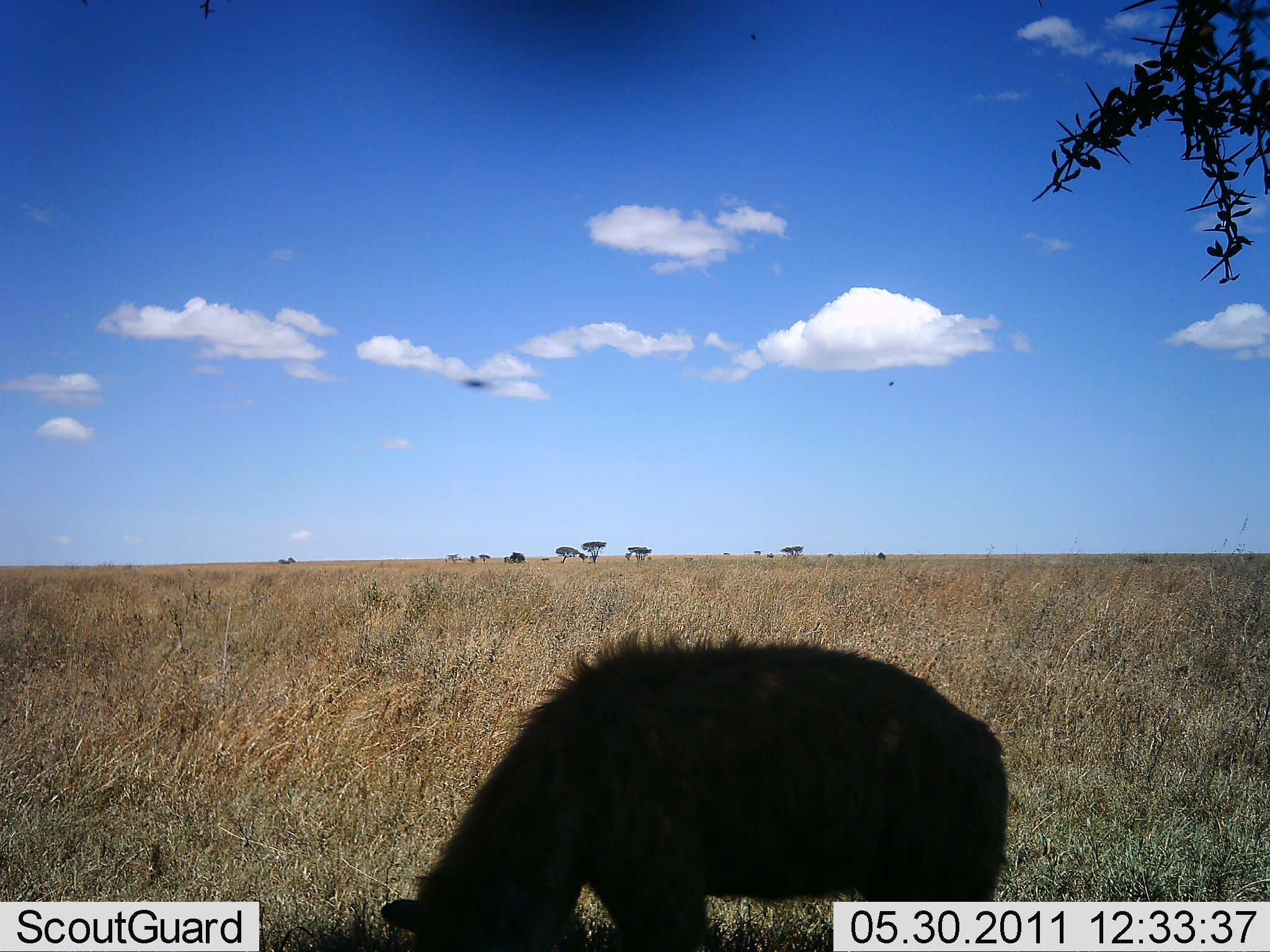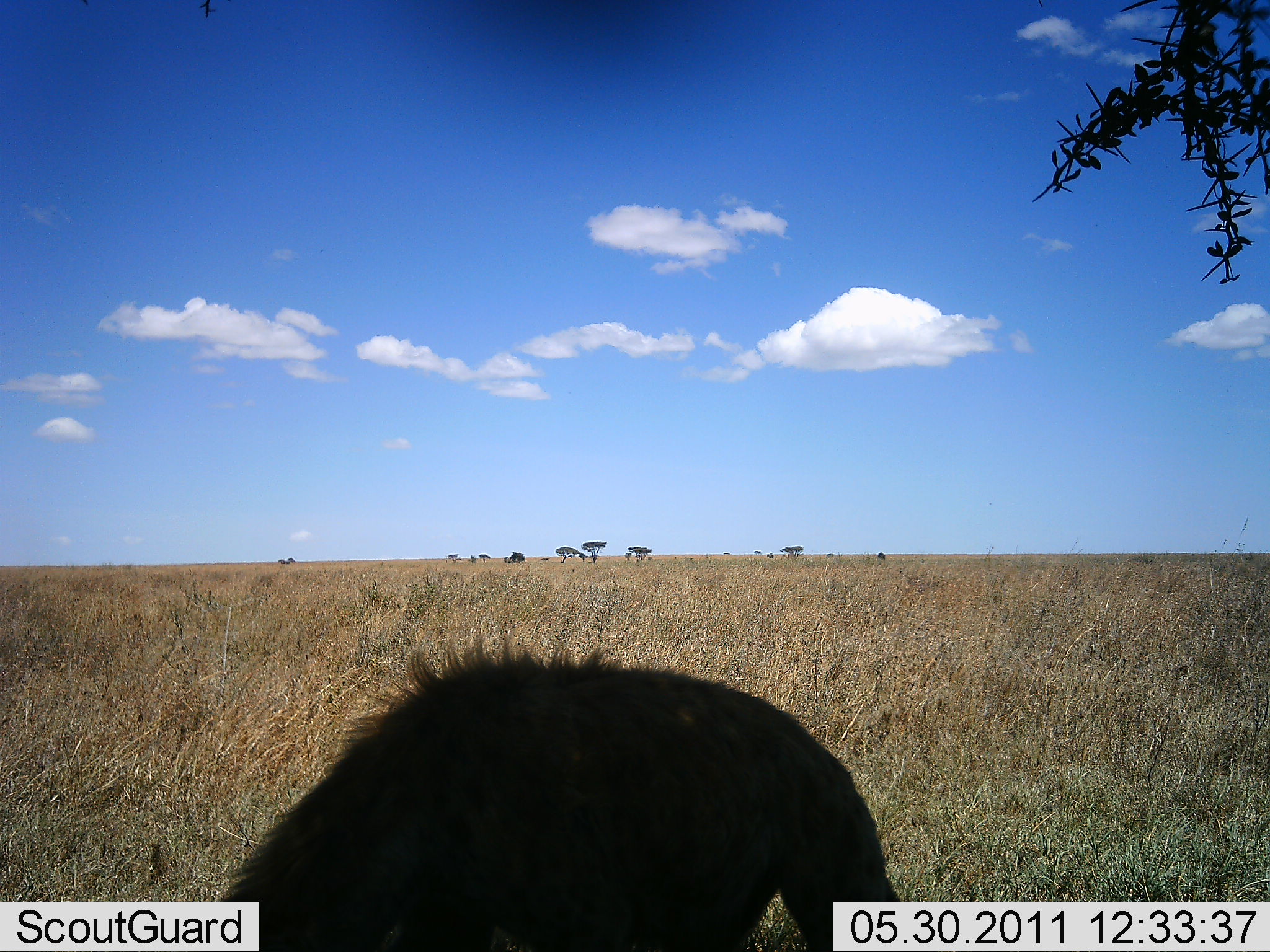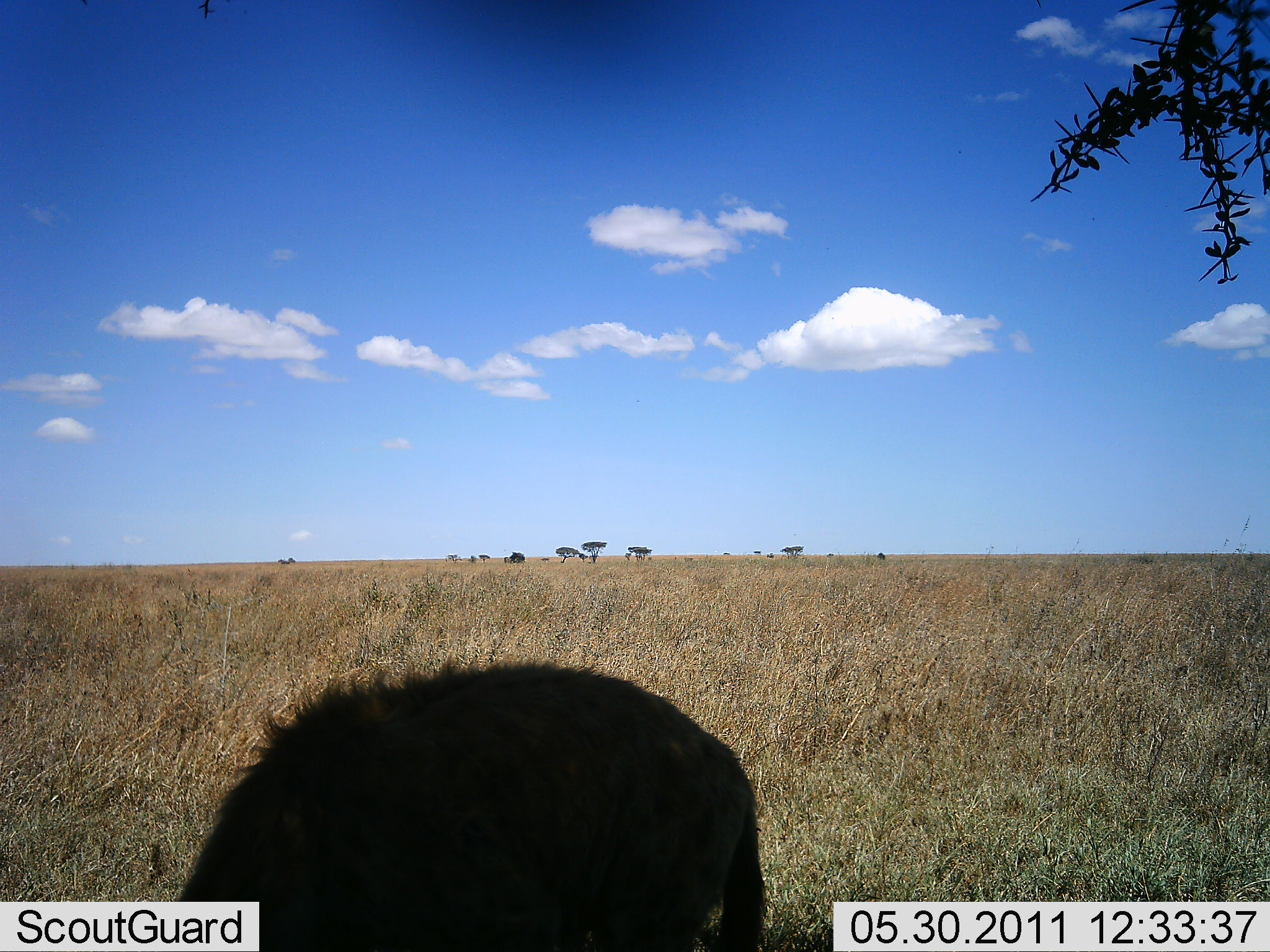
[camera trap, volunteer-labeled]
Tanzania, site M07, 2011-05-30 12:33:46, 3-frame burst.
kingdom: Animalia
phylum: Chordata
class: Mammalia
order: Carnivora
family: Hyaenidae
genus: Crocuta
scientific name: Crocuta crocuta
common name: spotted hyena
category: hyenaspotted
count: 1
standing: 46%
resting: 0%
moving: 54%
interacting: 0%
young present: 0%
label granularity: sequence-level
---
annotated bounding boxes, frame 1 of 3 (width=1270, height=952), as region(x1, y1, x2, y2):
animal: region(380, 628, 1010, 952)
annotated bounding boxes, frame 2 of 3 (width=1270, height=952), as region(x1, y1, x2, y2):
animal: region(215, 631, 900, 952)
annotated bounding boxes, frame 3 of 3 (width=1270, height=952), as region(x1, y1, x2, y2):
animal: region(172, 655, 765, 952)